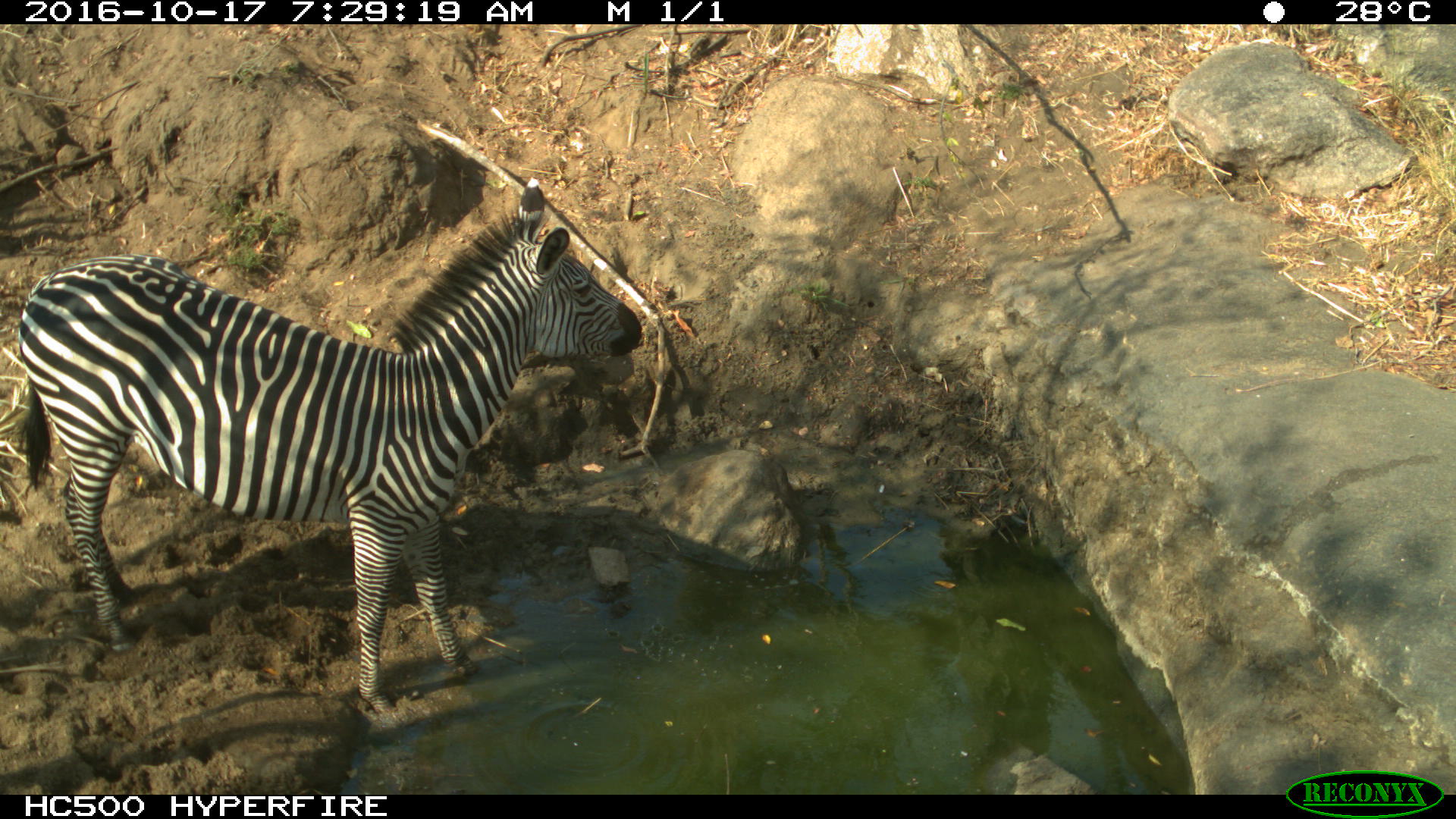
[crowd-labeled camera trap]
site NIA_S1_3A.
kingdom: Animalia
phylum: Chordata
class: Mammalia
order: Perissodactyla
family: Equidae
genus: Equus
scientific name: Equus quagga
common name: plains zebra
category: zebraplains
Zebraplains (plains zebra) (Equus quagga), count 1. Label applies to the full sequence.